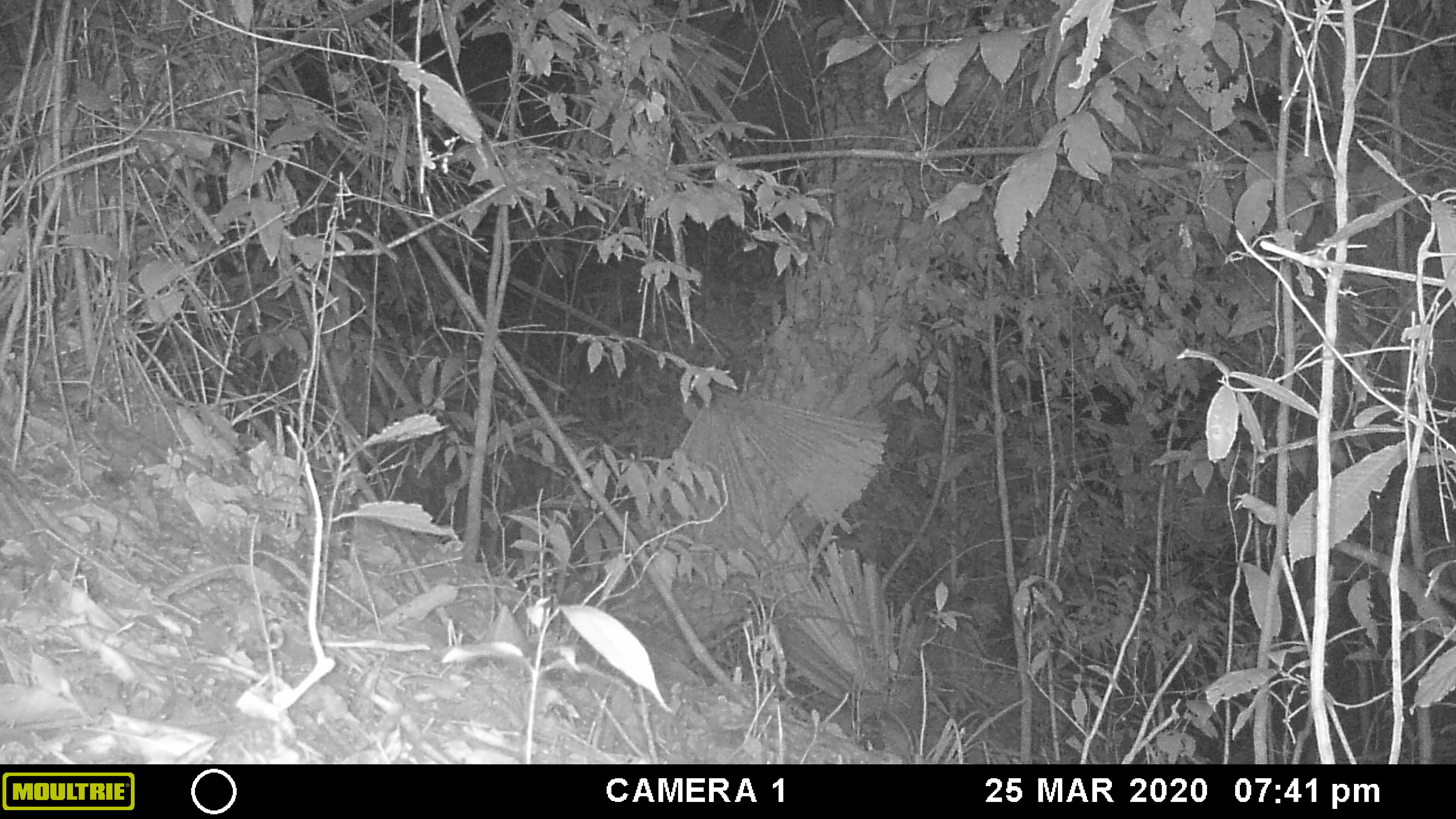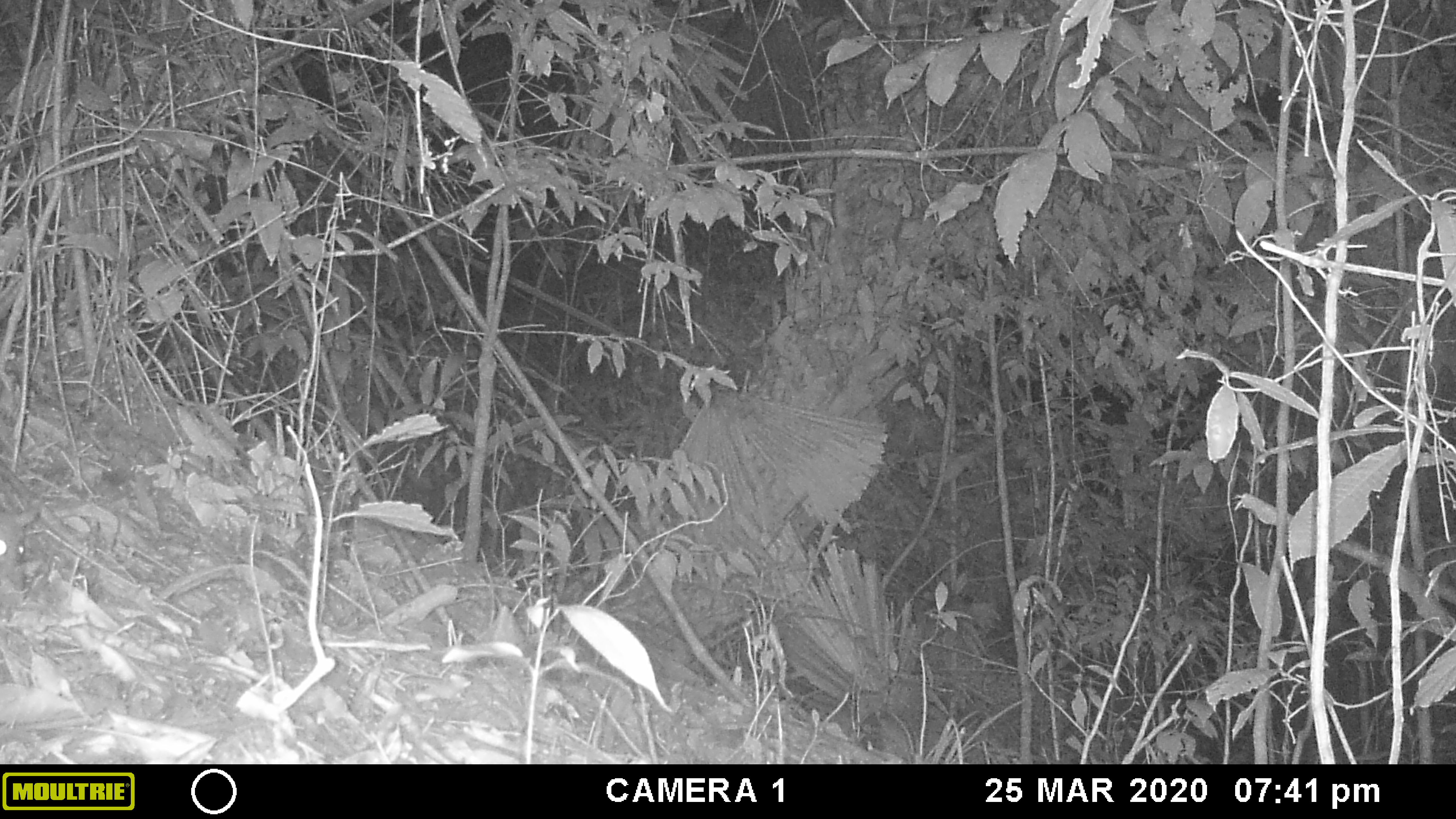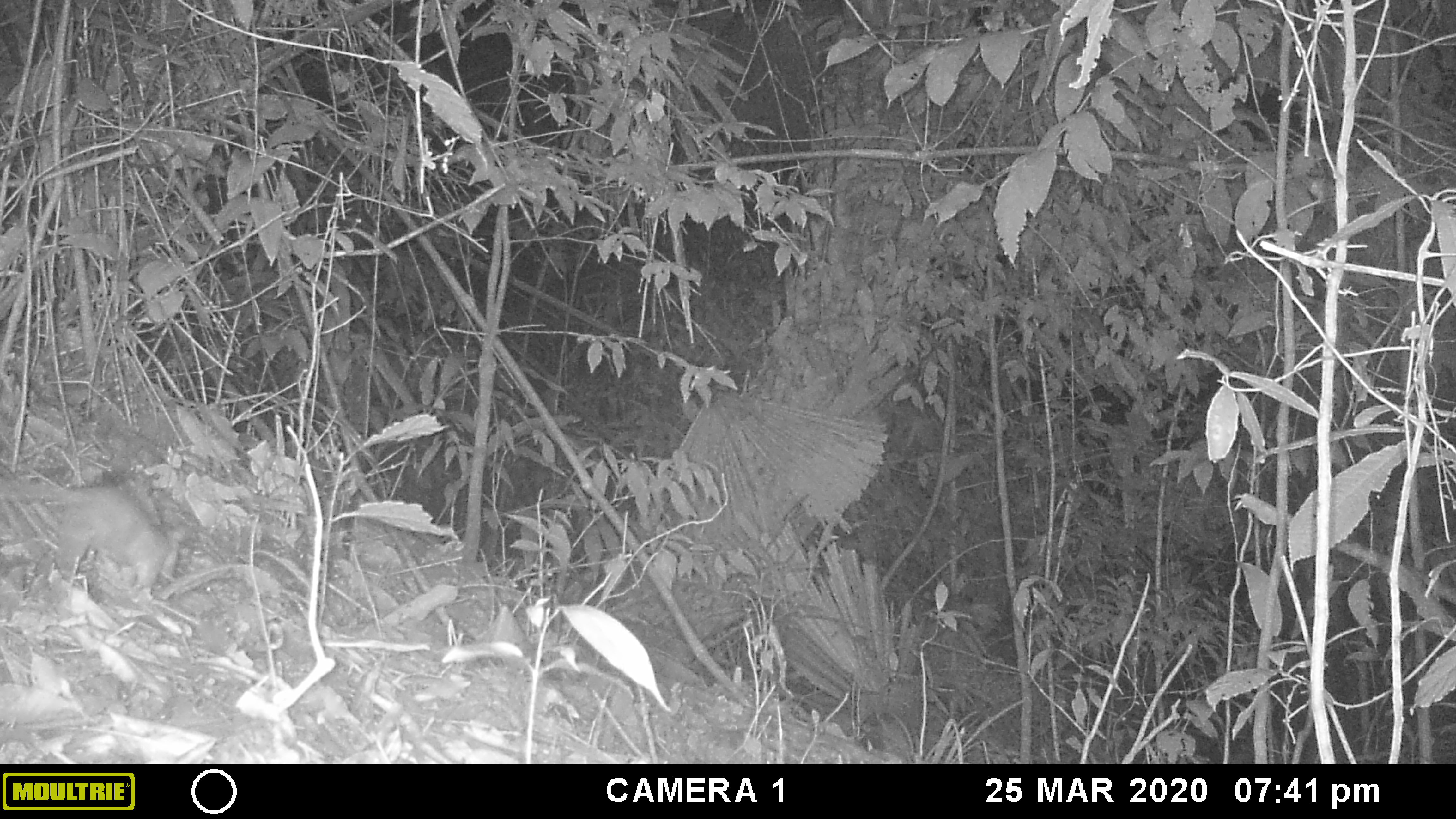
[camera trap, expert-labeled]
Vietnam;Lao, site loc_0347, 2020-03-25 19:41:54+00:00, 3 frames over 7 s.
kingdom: Animalia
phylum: Chordata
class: Mammalia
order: Rodentia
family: Muridae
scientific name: Muridae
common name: old-world mice and rats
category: unidentified murid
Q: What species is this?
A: Unidentified murid (old-world mice and rats) (Muridae).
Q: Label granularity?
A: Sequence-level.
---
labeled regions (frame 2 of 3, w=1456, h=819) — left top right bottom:
unidentified murid: 0 499 43 577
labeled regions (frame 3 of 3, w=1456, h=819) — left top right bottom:
unidentified murid: 0 476 192 587